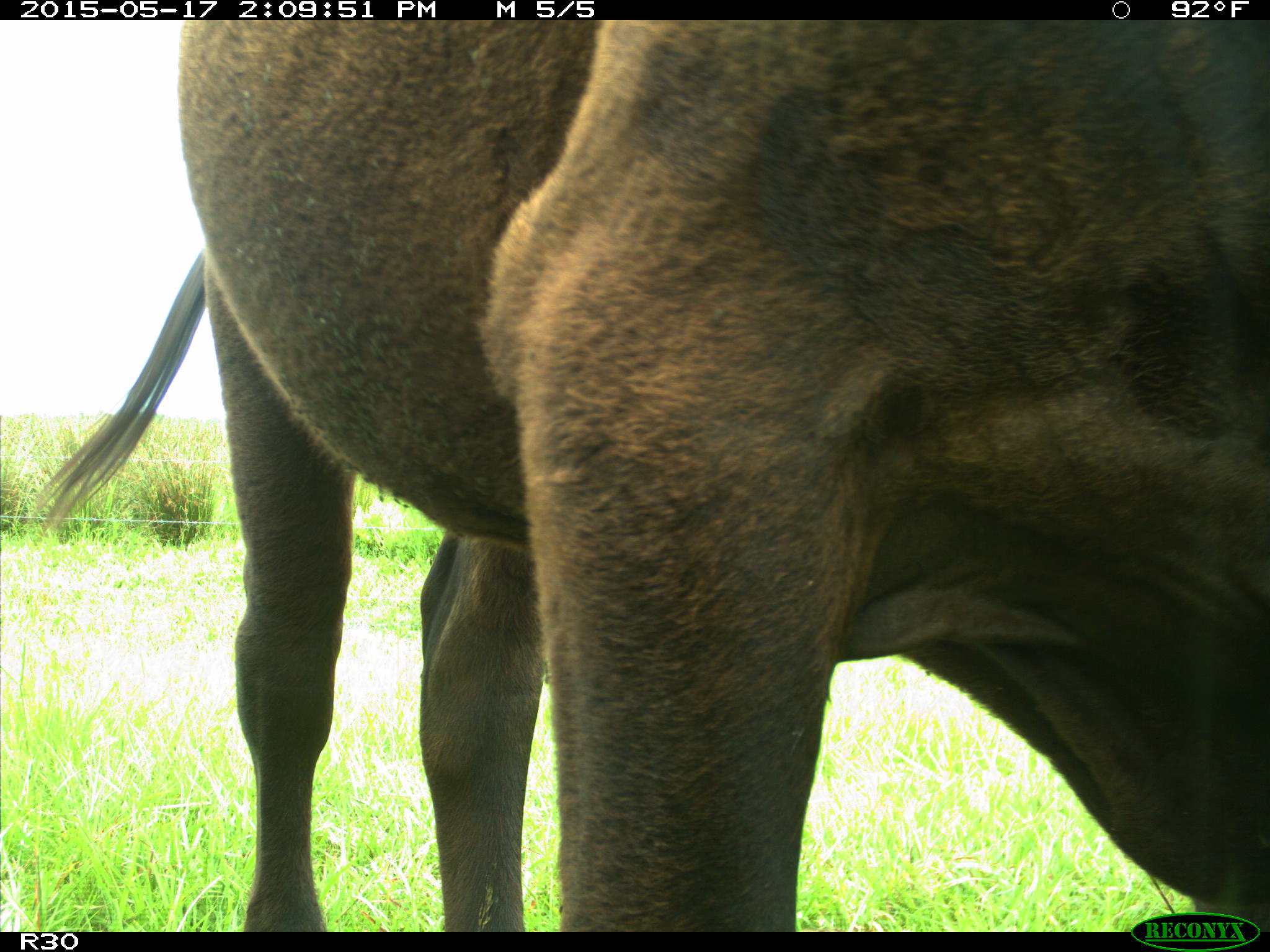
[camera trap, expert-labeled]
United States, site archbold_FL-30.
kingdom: Animalia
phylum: Chordata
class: Mammalia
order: Artiodactyla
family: Bovidae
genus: Bos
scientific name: Bos taurus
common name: domestic cow